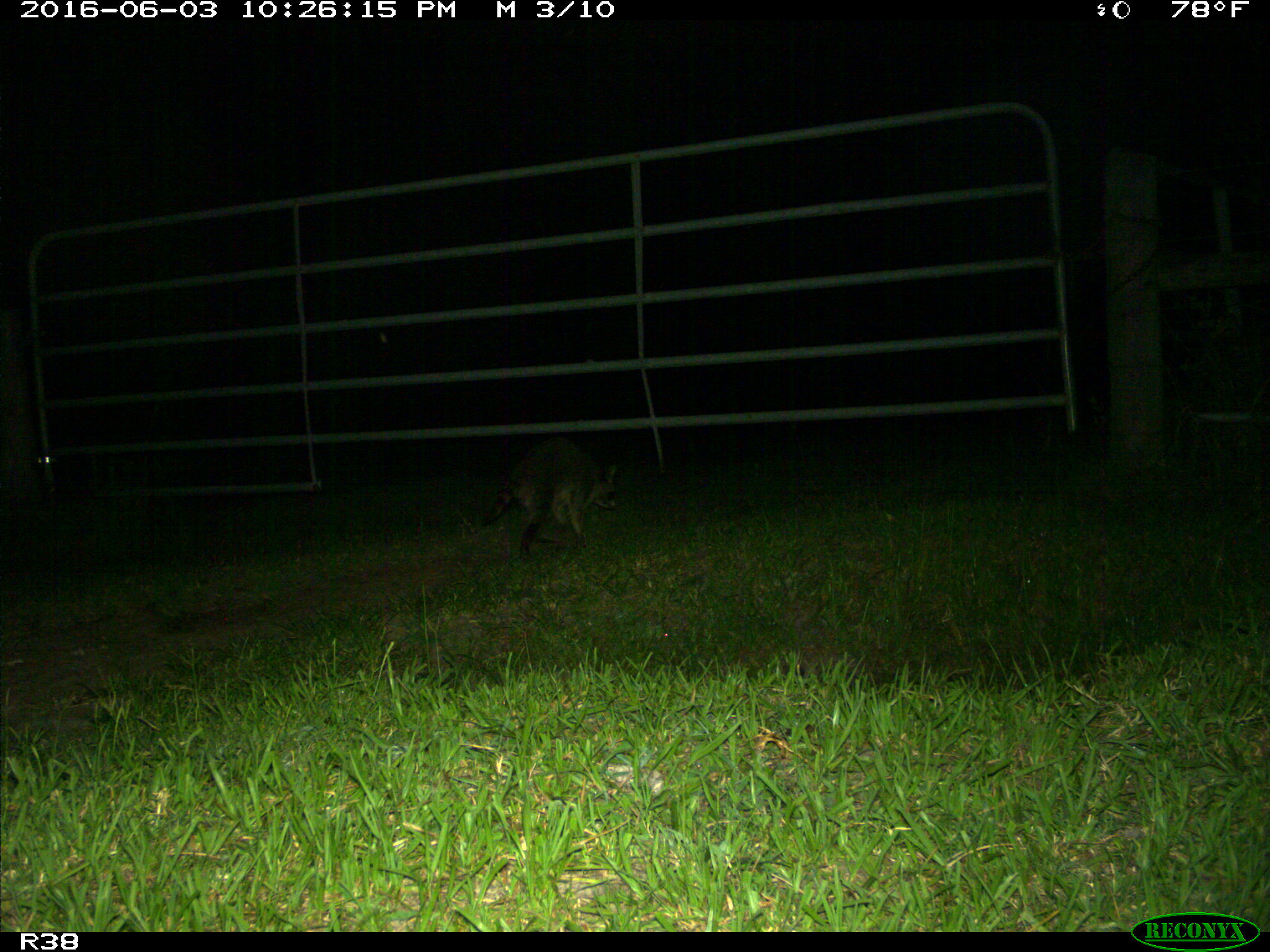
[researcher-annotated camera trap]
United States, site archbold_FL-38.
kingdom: Animalia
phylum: Chordata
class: Mammalia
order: Carnivora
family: Procyonidae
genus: Procyon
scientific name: Procyon lotor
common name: common raccoon